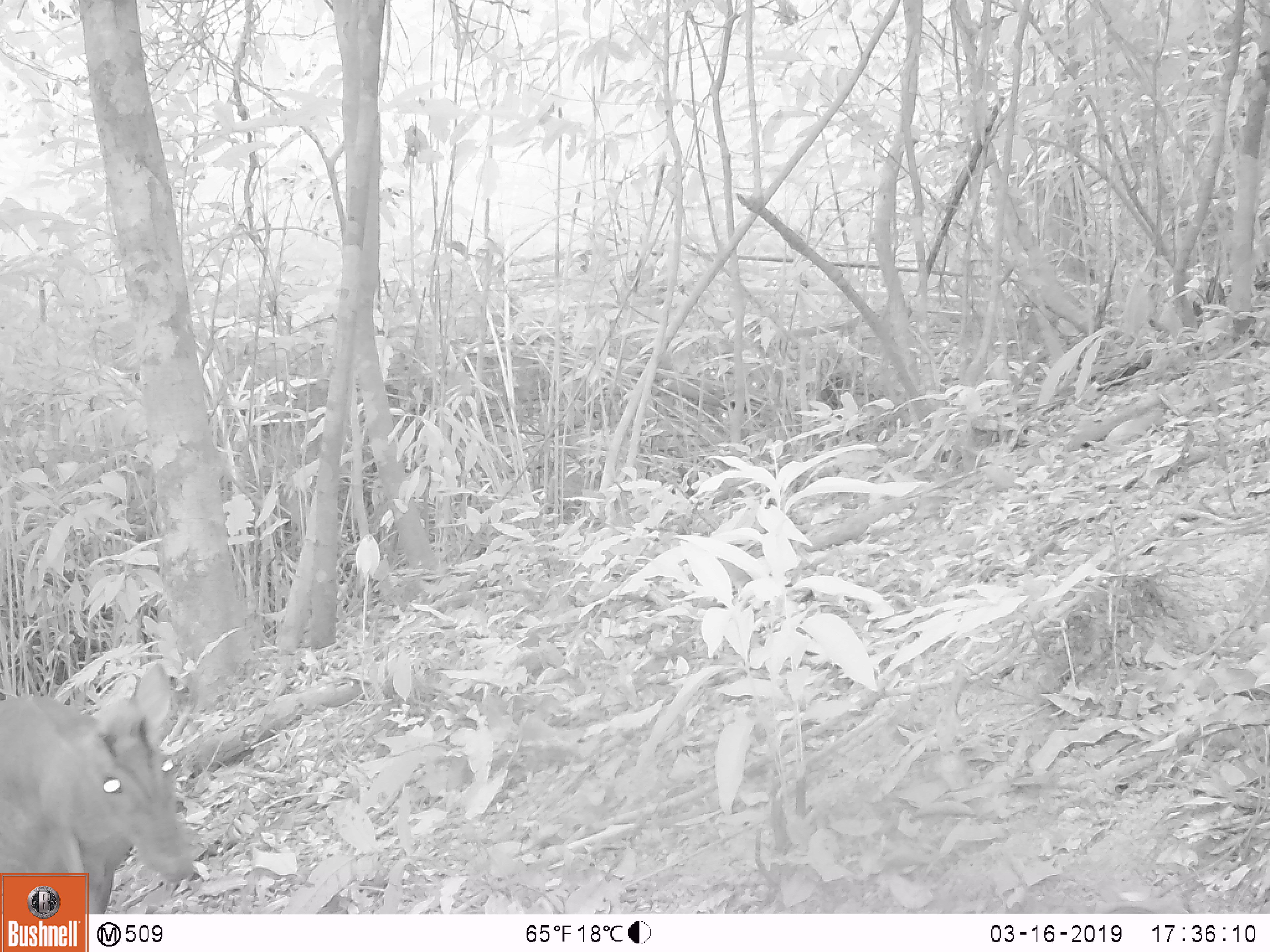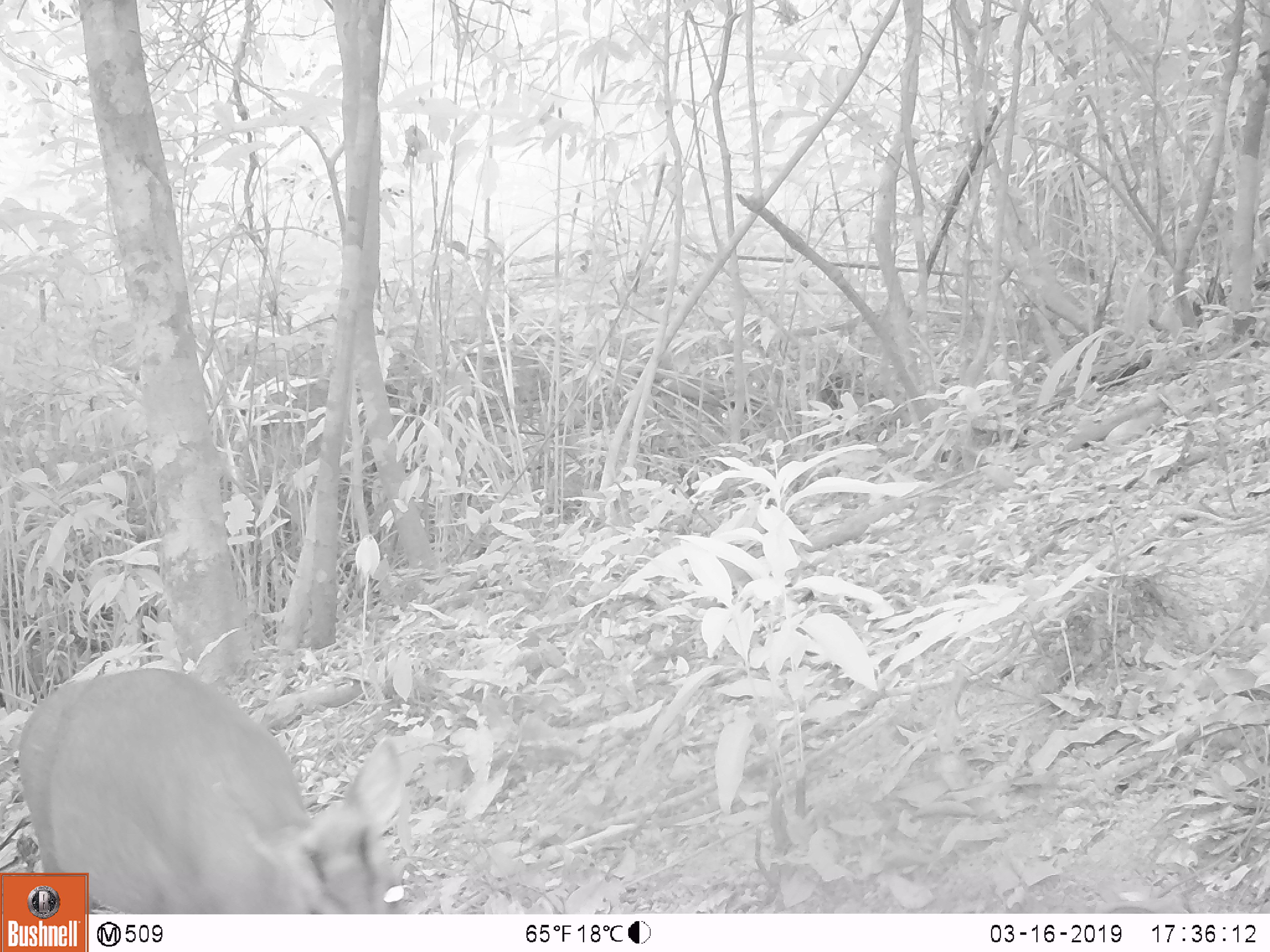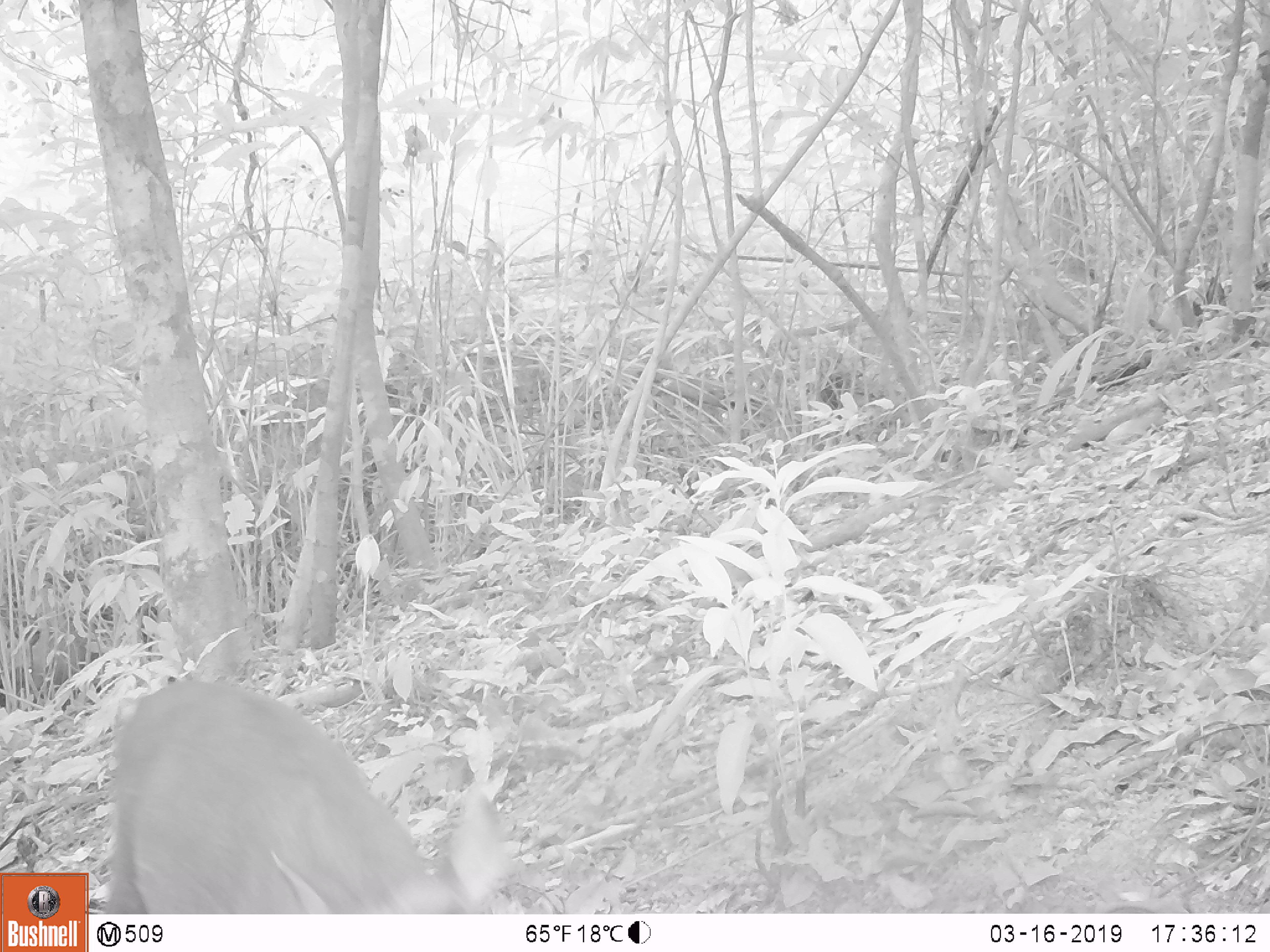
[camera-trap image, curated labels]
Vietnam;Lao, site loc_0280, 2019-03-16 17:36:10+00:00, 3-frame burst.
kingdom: Animalia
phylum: Chordata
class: Mammalia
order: Artiodactyla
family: Cervidae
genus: Muntiacus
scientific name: Muntiacus rooseveltorum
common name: roosevelt's muntjac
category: roosevelts muntjac group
Roosevelts muntjac group (roosevelt's muntjac) (Muntiacus rooseveltorum). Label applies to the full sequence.